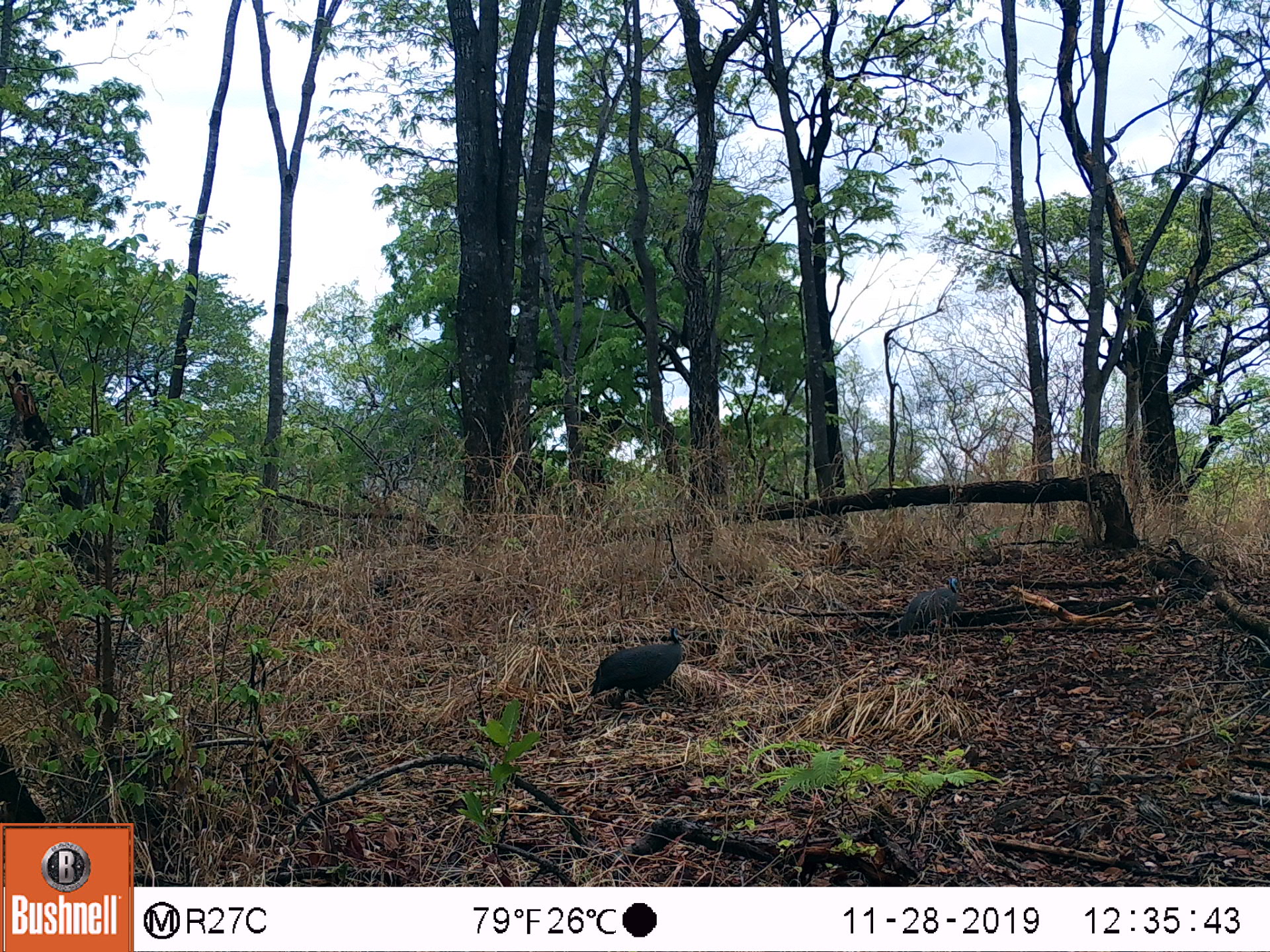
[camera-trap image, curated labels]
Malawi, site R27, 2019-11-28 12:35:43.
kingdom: Animalia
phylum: Chordata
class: Aves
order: Galliformes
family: Numididae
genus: Numida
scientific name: Numida meleagris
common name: helmeted guineafowl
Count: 2.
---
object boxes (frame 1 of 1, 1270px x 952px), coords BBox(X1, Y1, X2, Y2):
helmeted guineafowl: BBox(580, 616, 690, 717); BBox(878, 567, 966, 643)